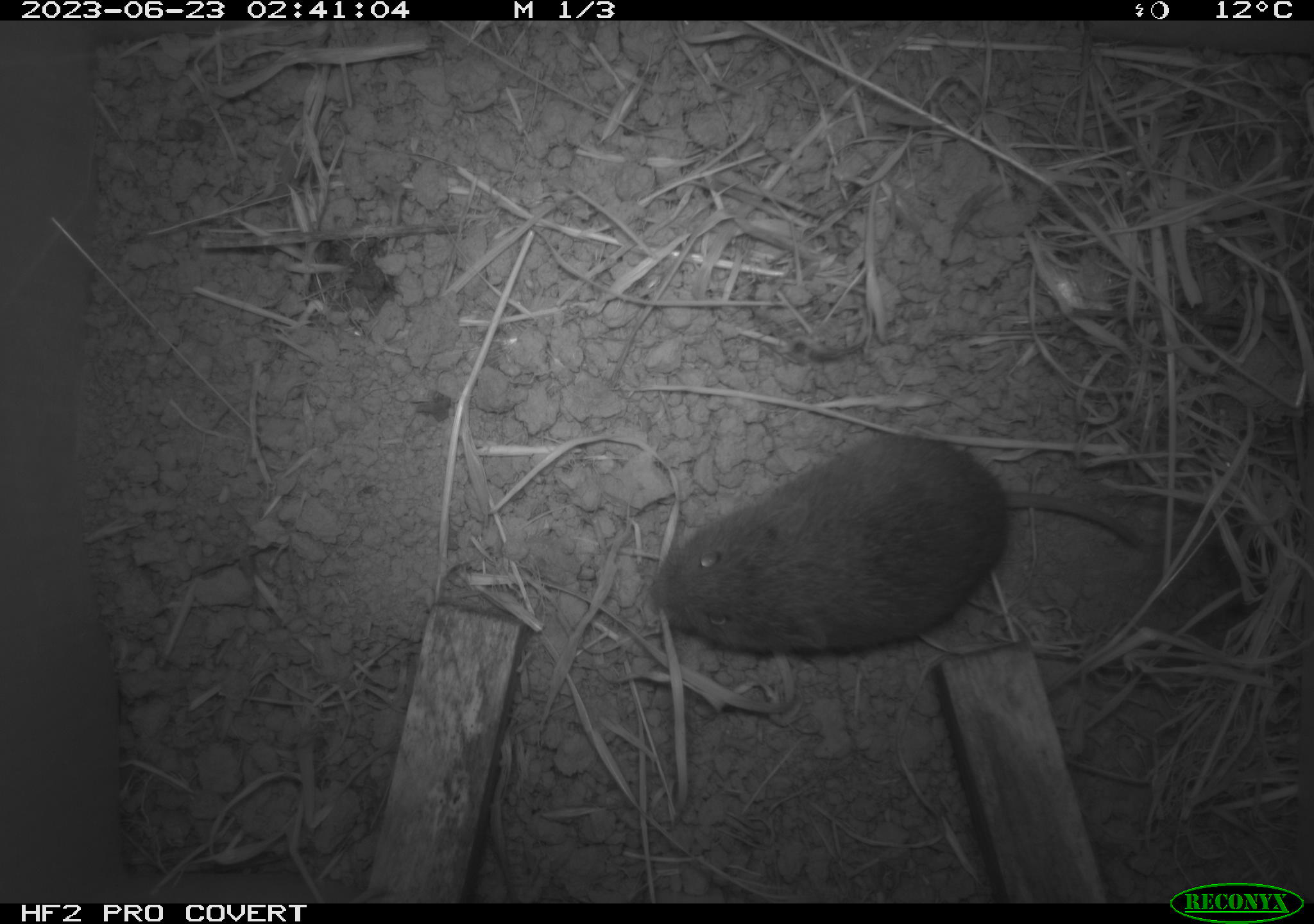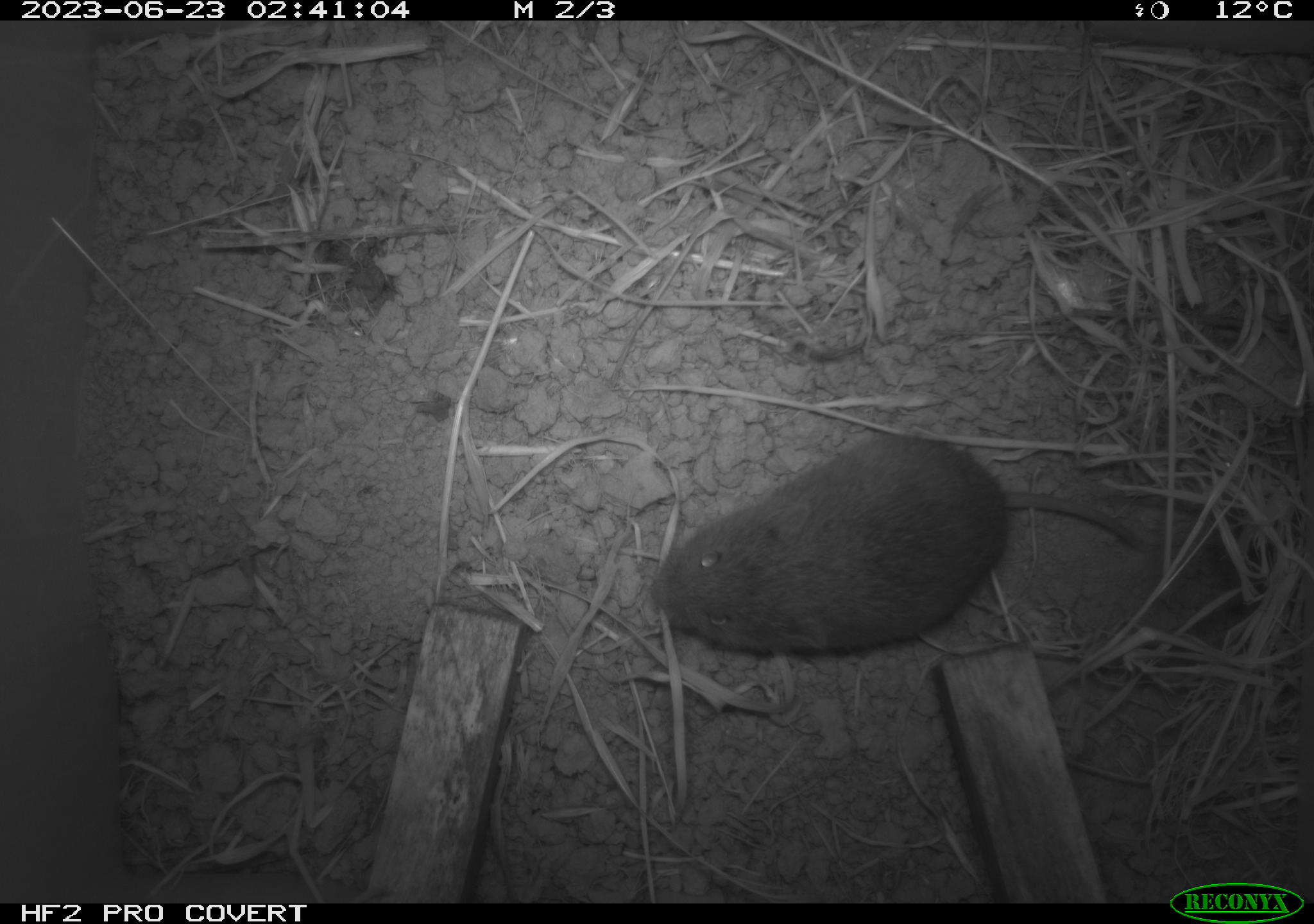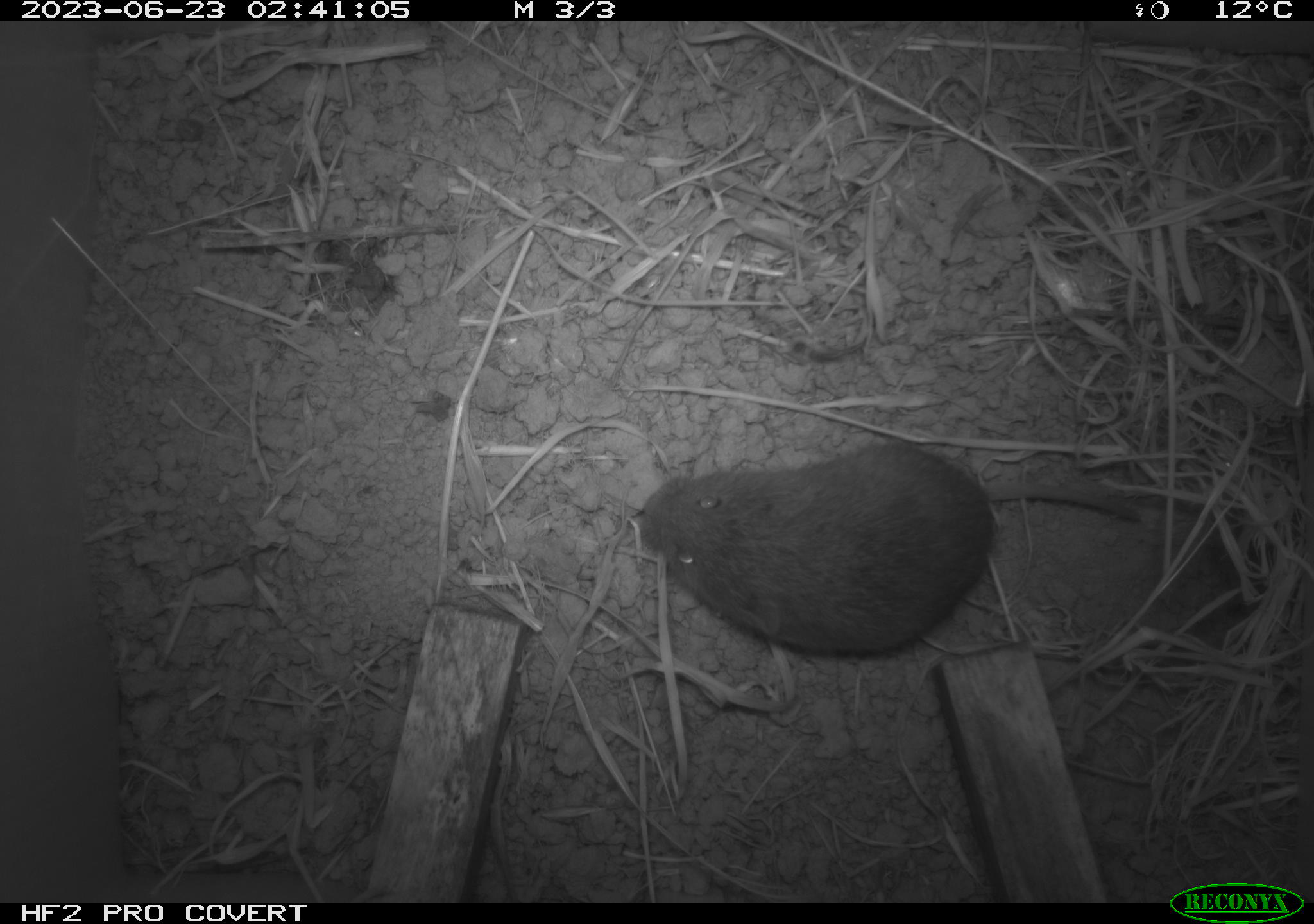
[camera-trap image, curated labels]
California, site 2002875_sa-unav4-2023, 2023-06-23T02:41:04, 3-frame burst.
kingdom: Animalia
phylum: Chordata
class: Mammalia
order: Rodentia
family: Cricetidae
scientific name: Arvicolinae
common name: voles, lemmings, and muskrats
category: arvicolinae subfamily